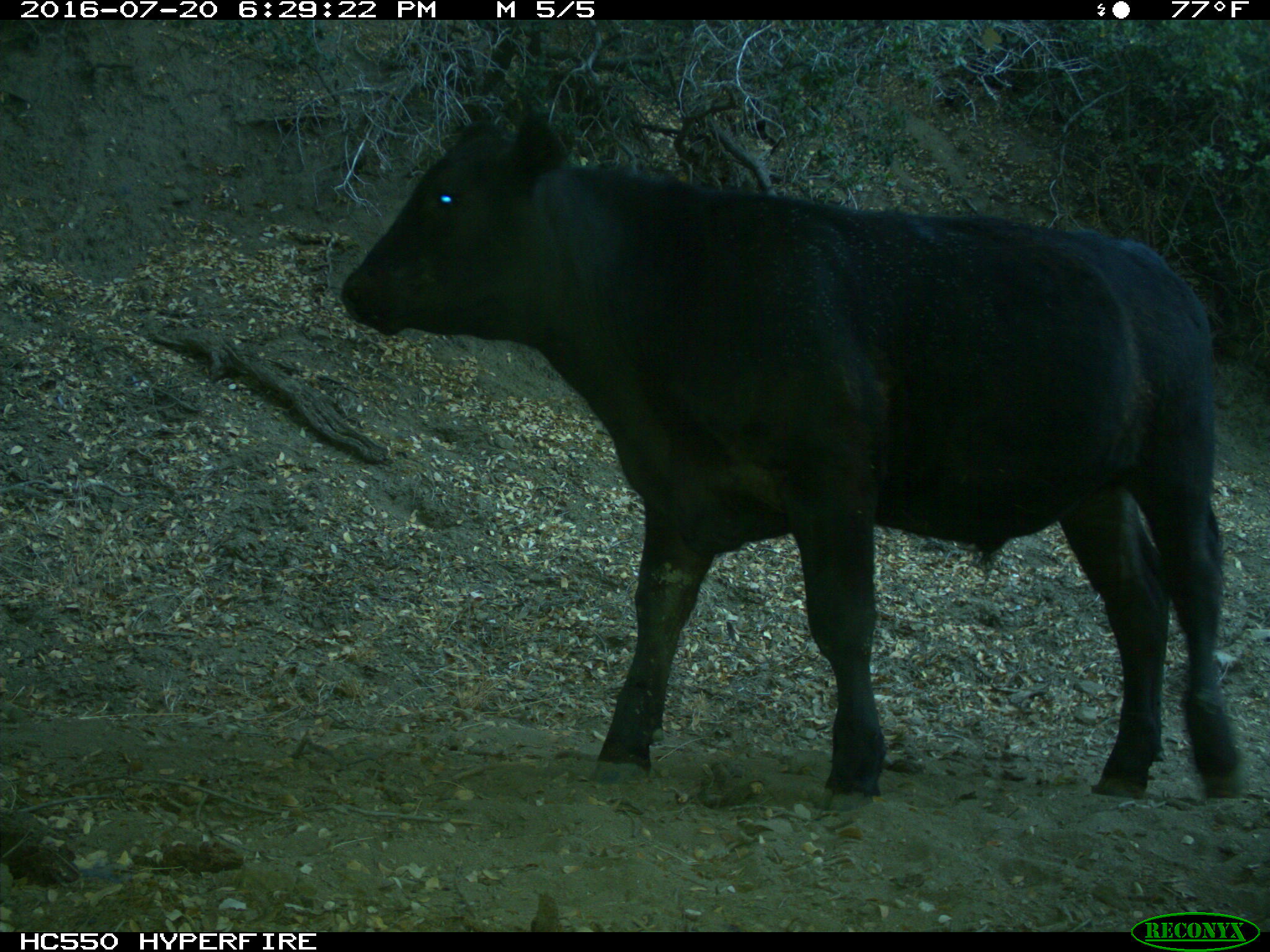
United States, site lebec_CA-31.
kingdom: Animalia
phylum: Chordata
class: Mammalia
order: Artiodactyla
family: Bovidae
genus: Bos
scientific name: Bos taurus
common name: domestic cow